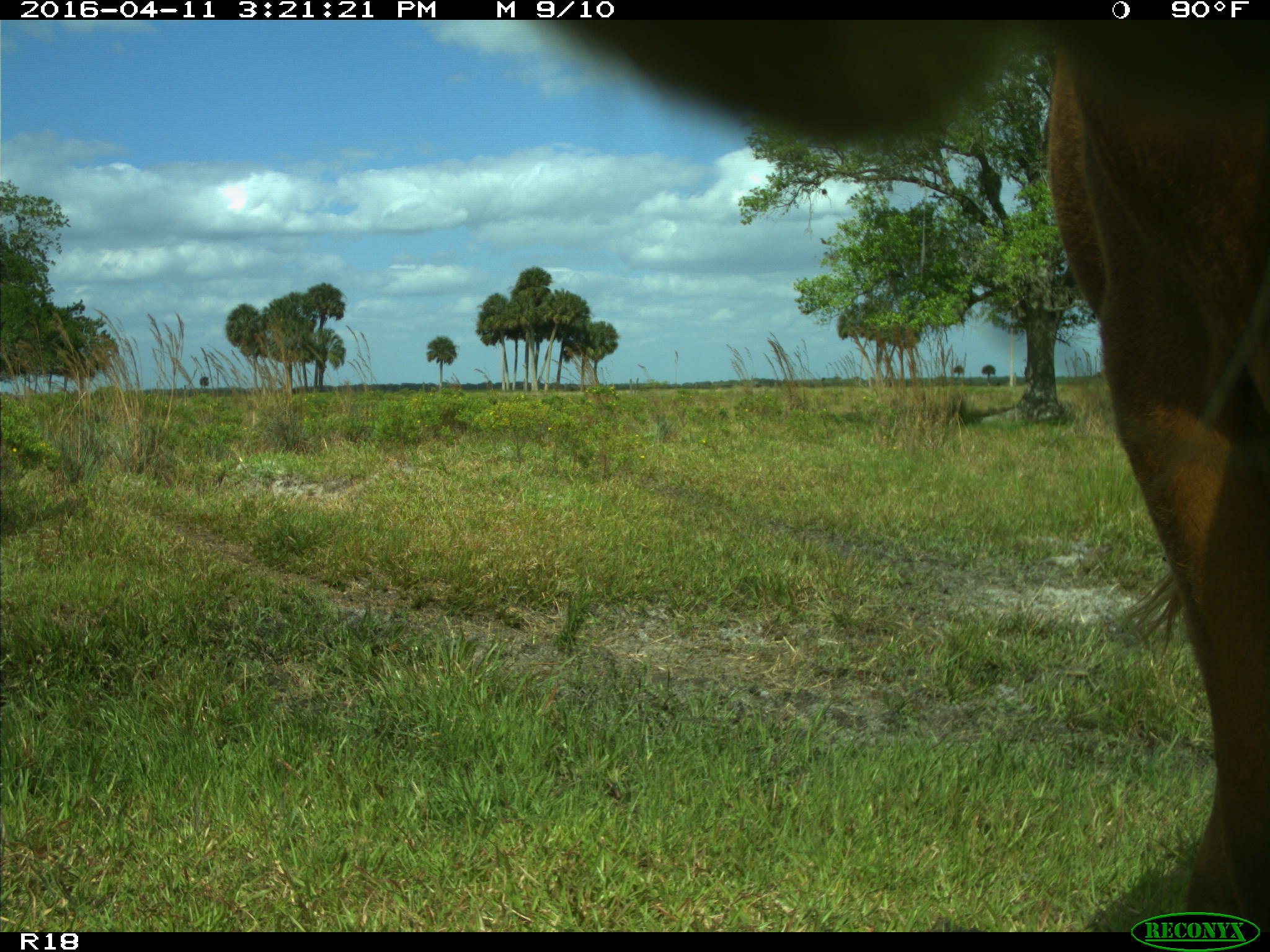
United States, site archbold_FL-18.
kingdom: Animalia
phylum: Chordata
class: Mammalia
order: Artiodactyla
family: Bovidae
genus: Bos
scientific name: Bos taurus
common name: domestic cow